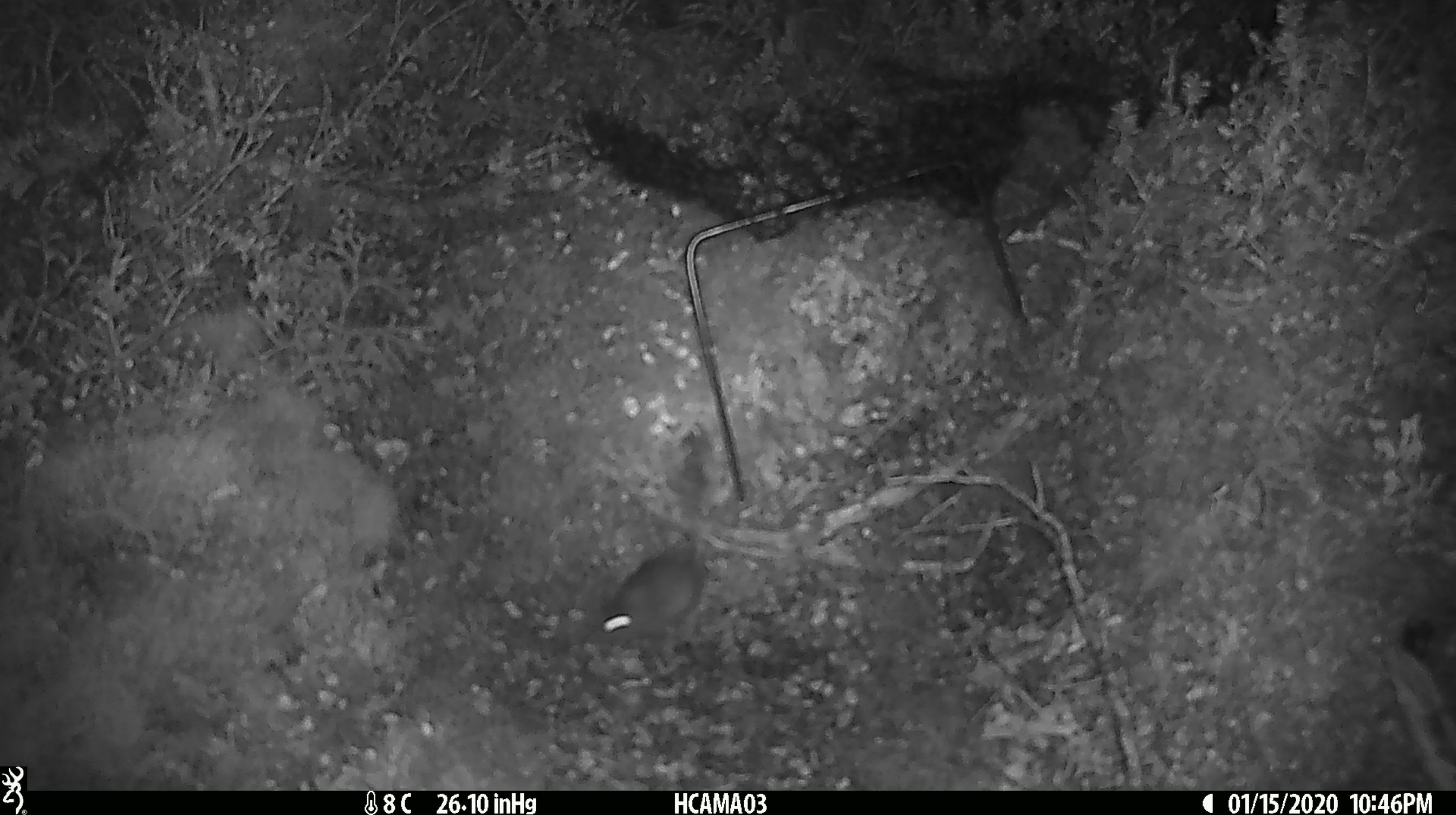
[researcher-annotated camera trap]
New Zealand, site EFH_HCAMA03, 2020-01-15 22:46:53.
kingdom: Animalia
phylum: Chordata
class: Mammalia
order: Rodentia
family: Muridae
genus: Mus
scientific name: Mus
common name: mouse